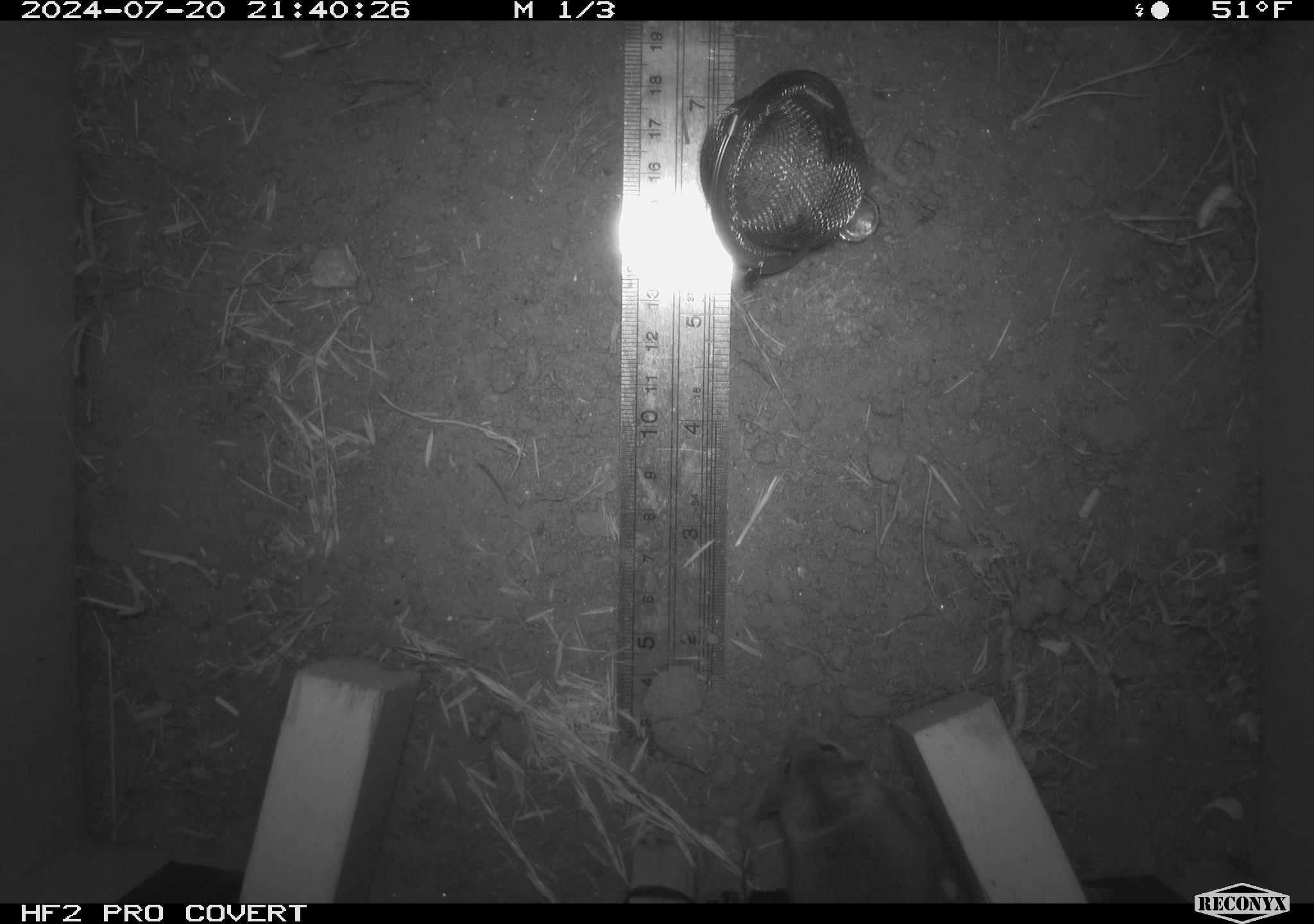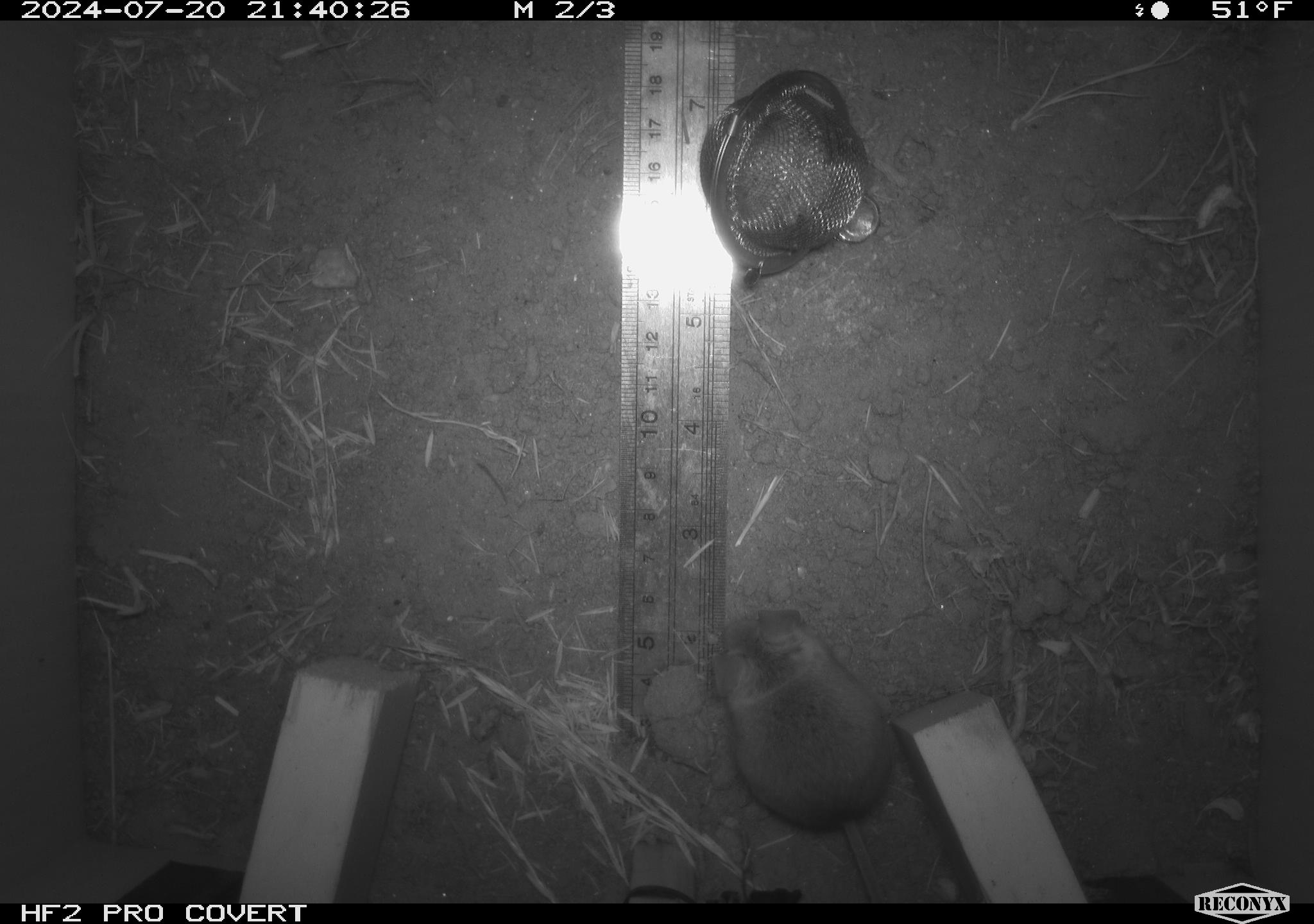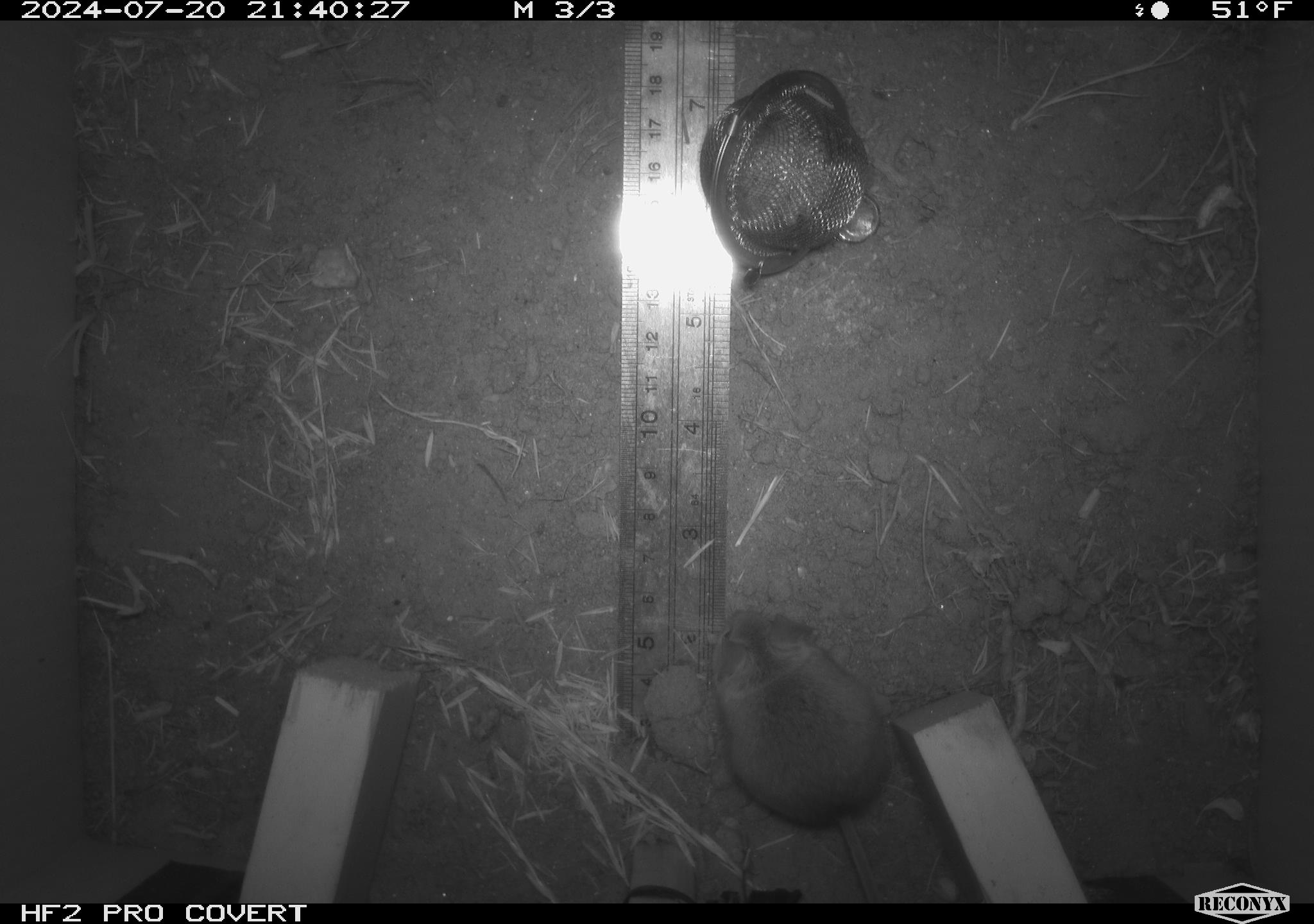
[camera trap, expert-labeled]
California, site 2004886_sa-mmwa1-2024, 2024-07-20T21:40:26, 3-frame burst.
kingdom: Animalia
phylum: Chordata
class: Mammalia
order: Rodentia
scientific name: Rodentia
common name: mouse species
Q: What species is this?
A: Mouse species (Rodentia).